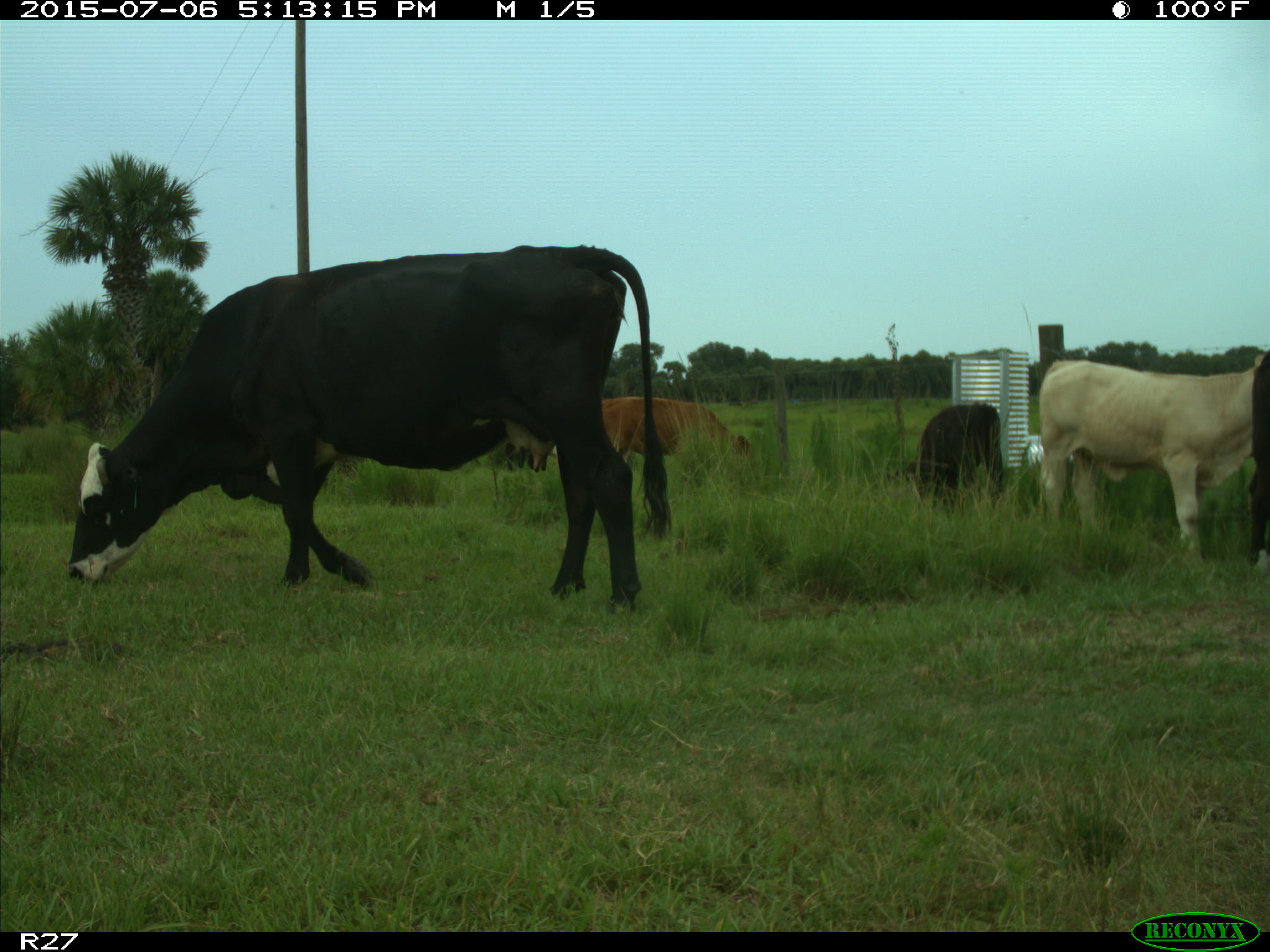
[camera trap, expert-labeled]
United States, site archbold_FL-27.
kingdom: Animalia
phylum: Chordata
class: Mammalia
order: Artiodactyla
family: Bovidae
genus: Bos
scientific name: Bos taurus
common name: domestic cow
Bos taurus (domestic cow).